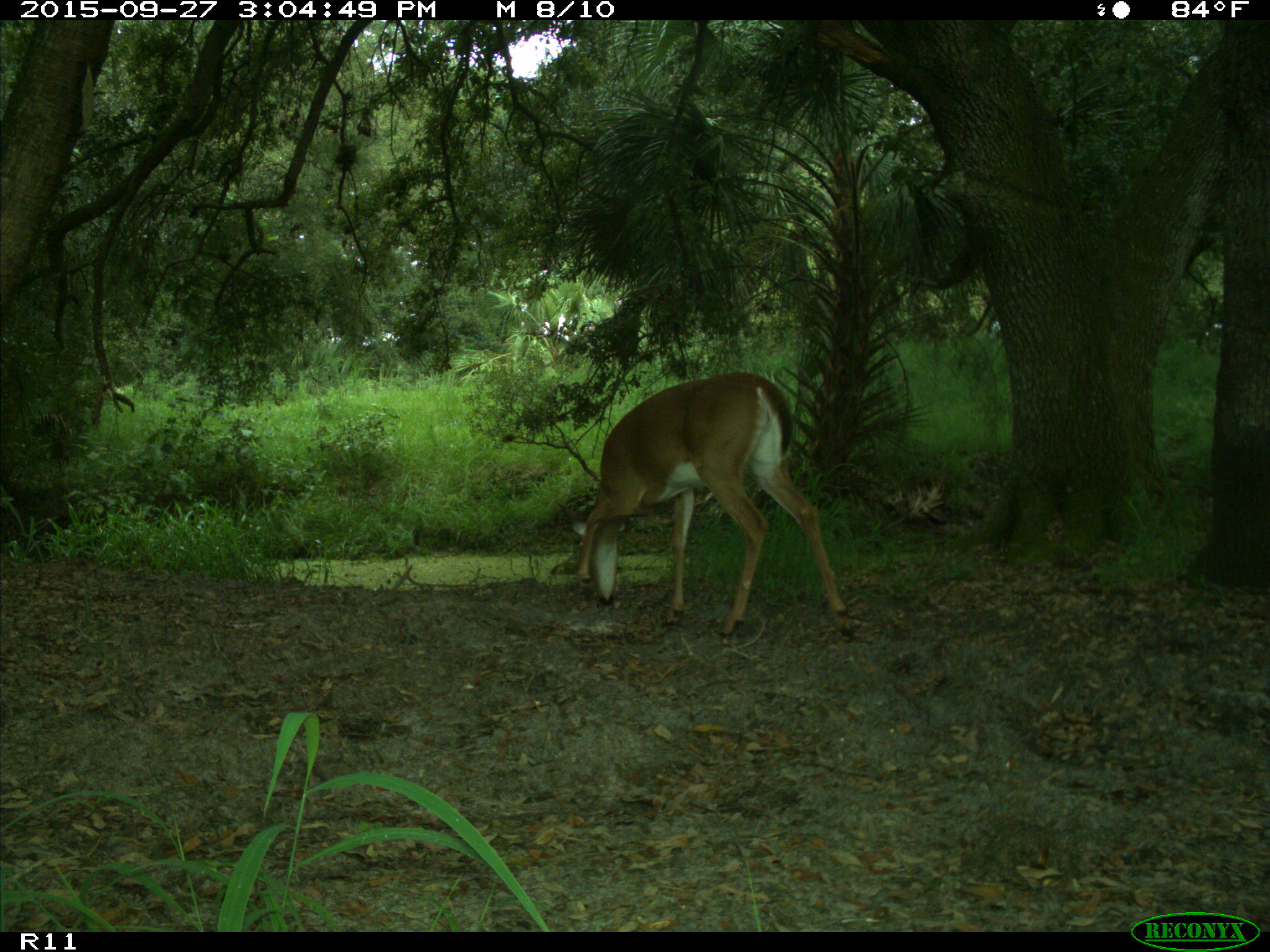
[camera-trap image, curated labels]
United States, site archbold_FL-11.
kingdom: Animalia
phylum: Chordata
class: Mammalia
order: Artiodactyla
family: Cervidae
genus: Odocoileus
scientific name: Odocoileus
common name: deer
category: unidentified deer